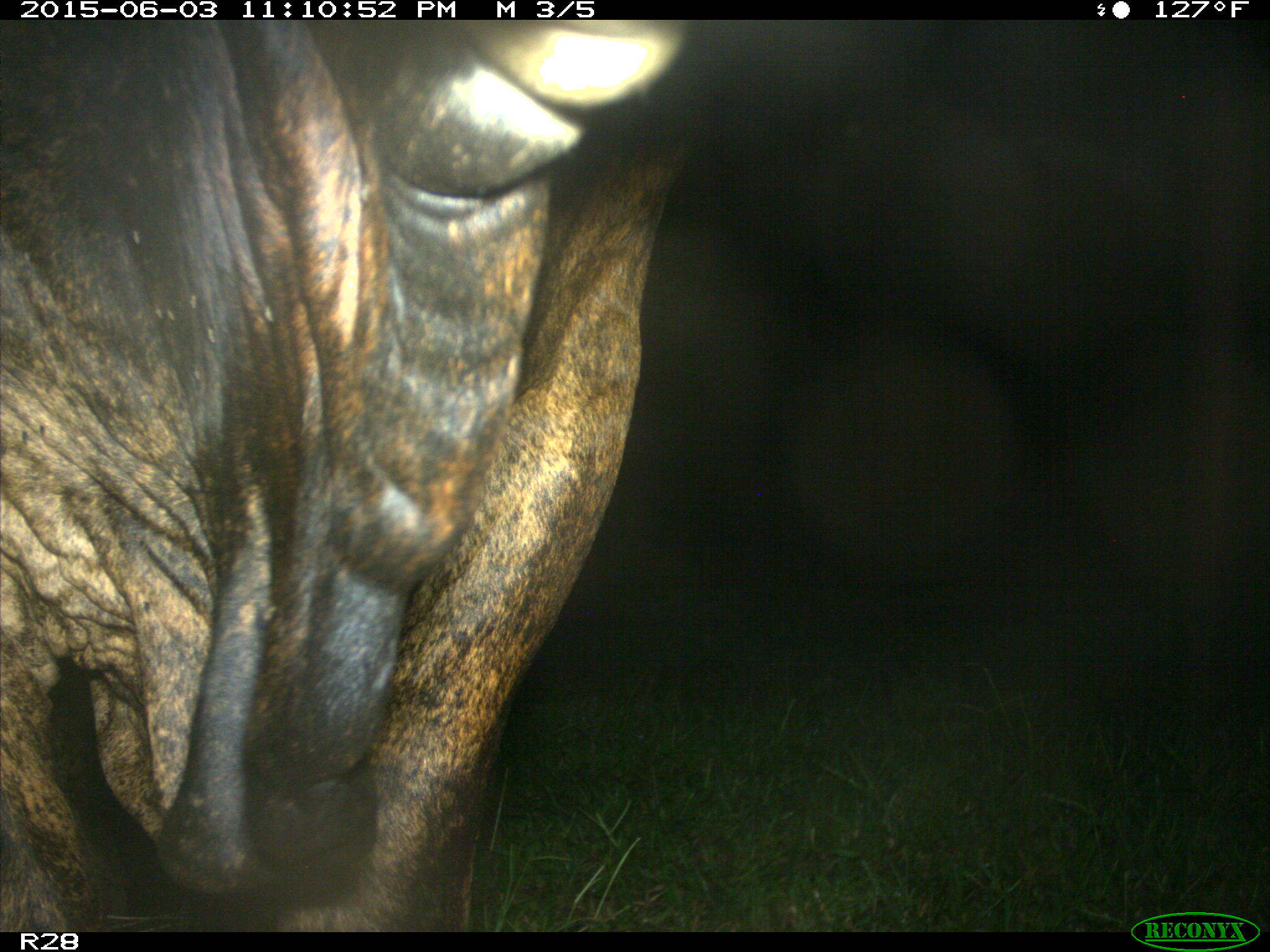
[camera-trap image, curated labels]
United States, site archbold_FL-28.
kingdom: Animalia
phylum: Chordata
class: Mammalia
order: Artiodactyla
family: Bovidae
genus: Bos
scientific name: Bos taurus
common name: domestic cow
Bos taurus (domestic cow).